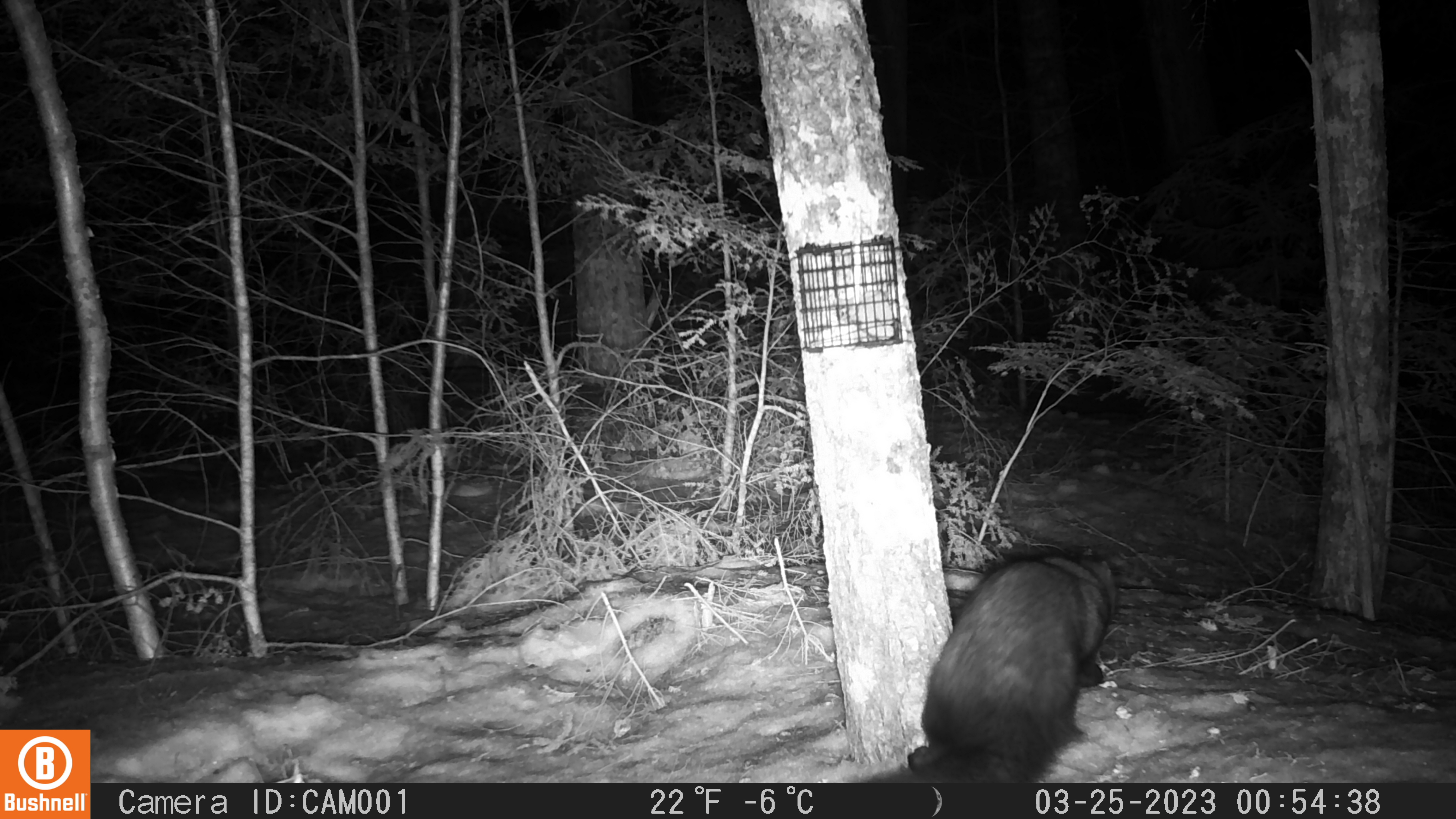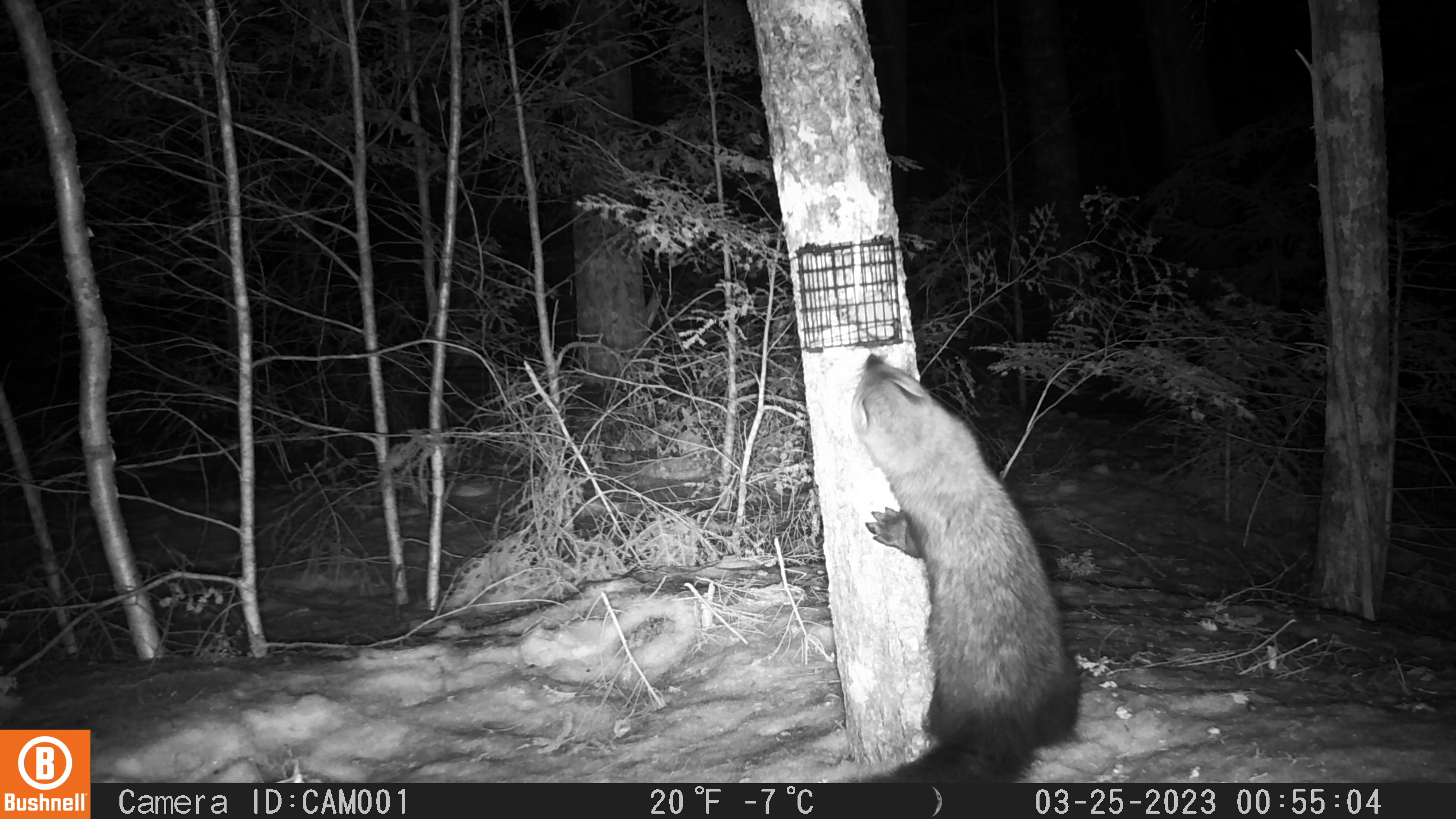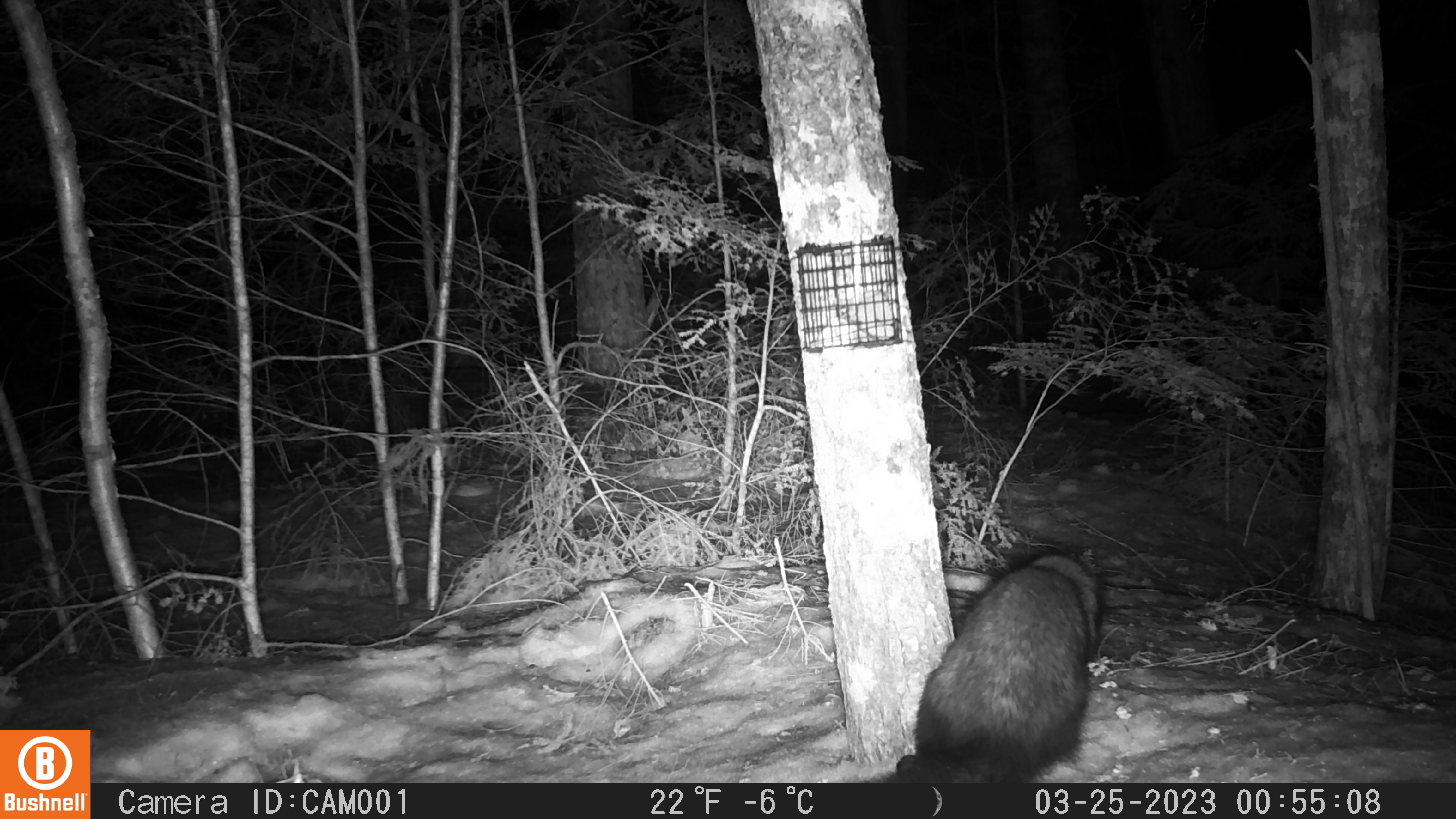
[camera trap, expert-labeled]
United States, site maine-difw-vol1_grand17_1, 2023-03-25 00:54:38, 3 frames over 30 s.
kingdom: Animalia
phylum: Chordata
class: Mammalia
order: Carnivora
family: Mustelidae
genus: Pekania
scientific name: Pekania pennanti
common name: fisher